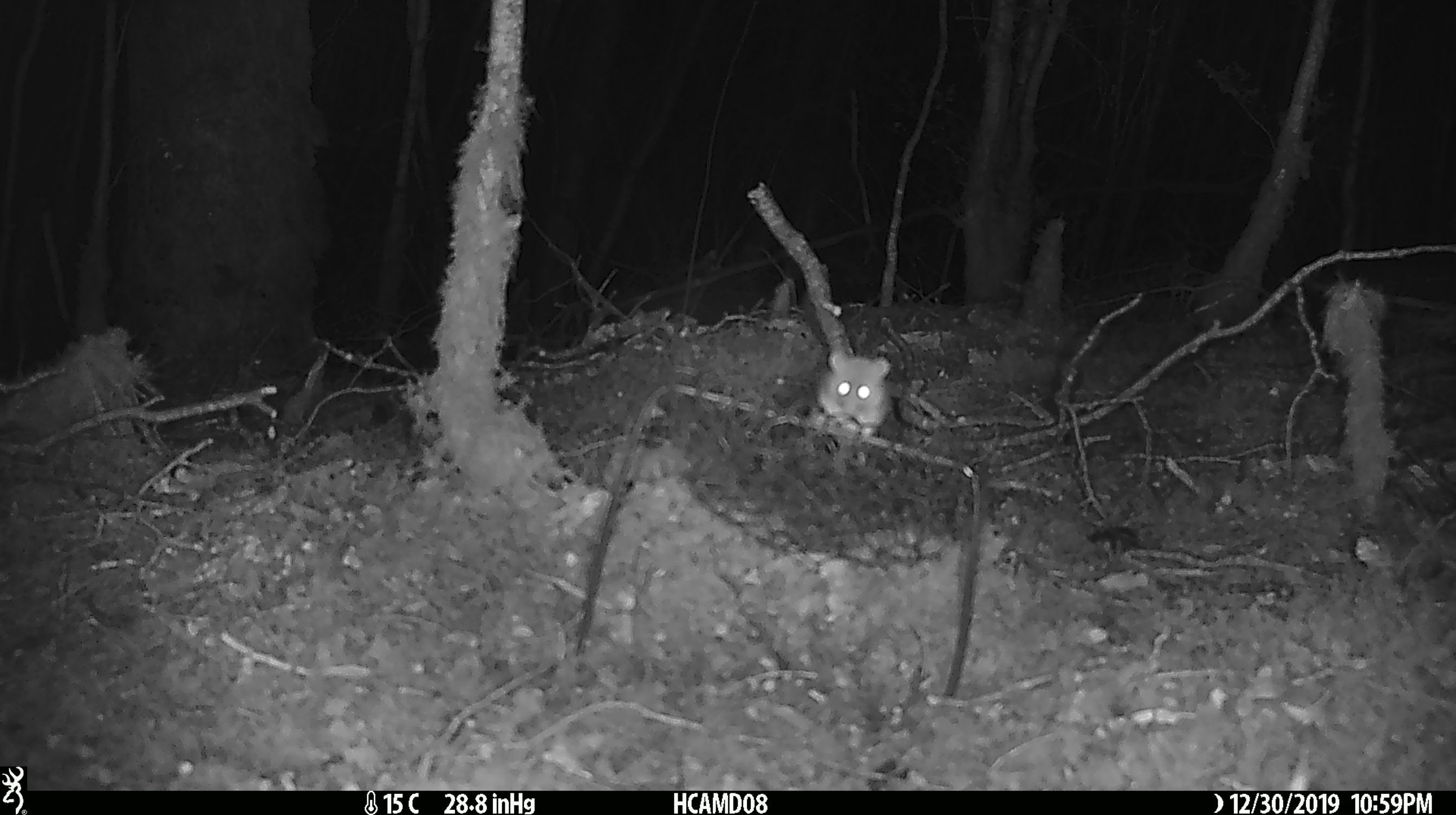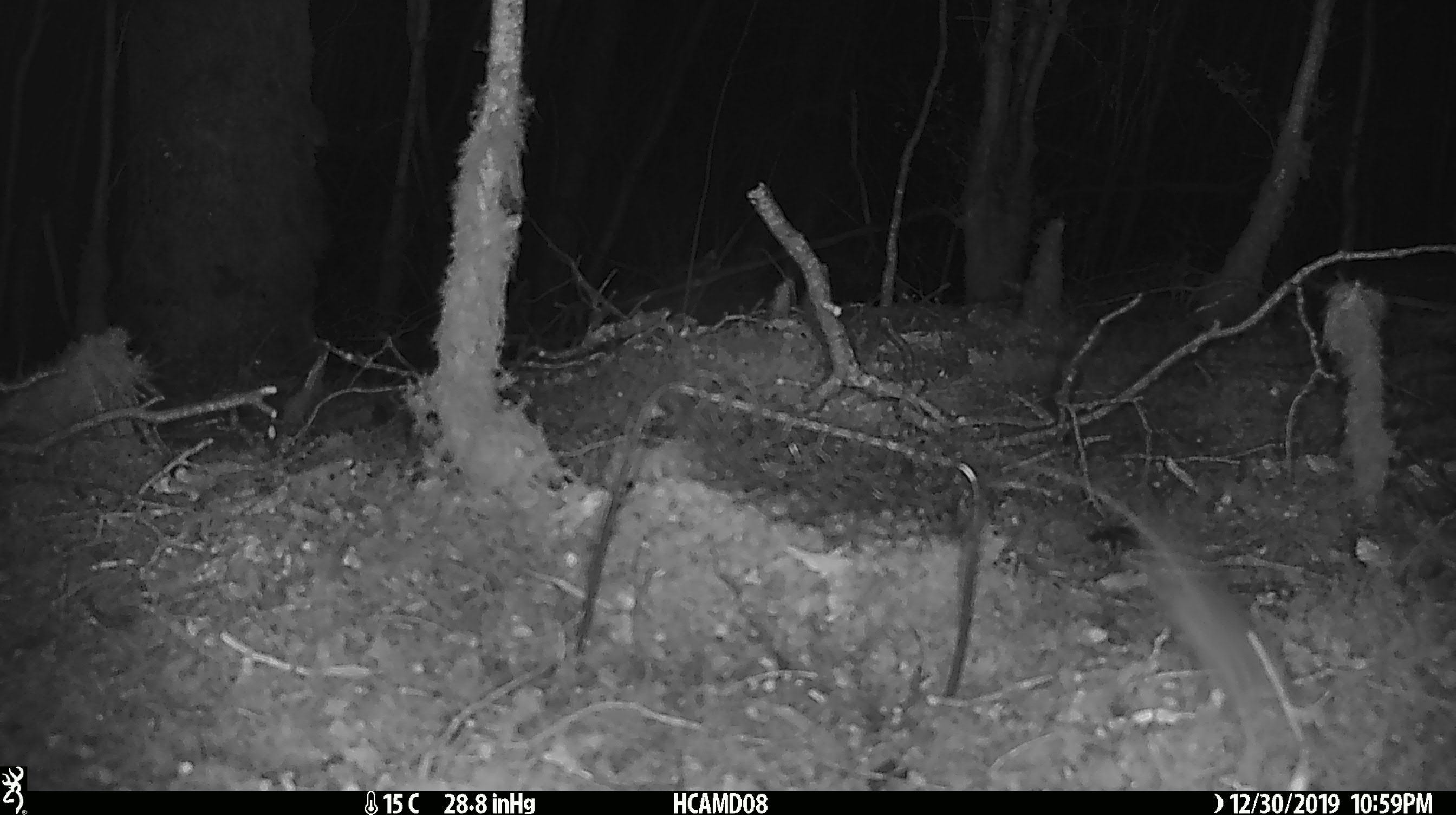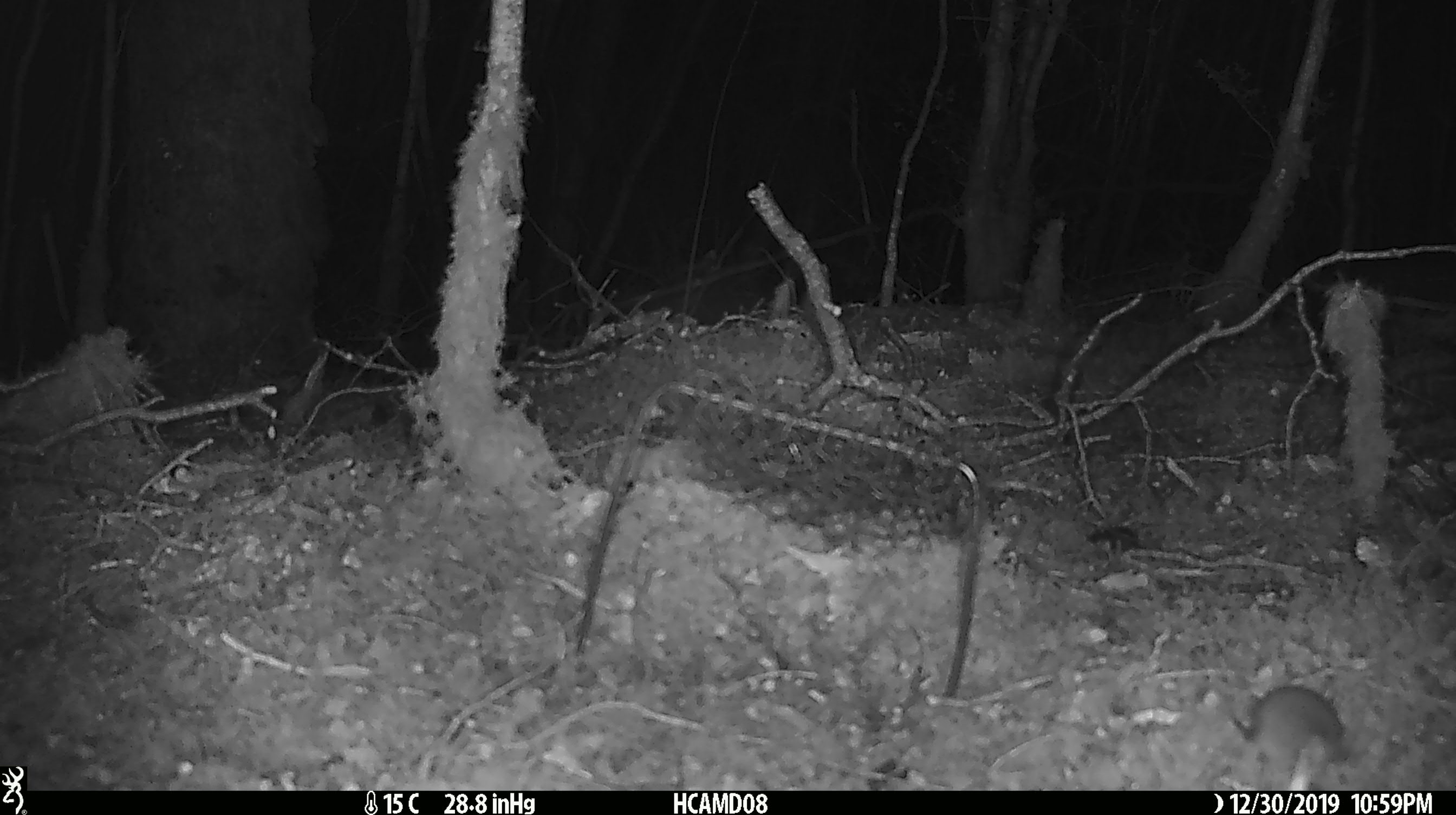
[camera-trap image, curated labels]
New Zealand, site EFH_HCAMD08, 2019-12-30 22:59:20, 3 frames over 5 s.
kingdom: Animalia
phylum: Chordata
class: Mammalia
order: Rodentia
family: Muridae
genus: Mus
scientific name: Mus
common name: mouse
Mouse (Mus).